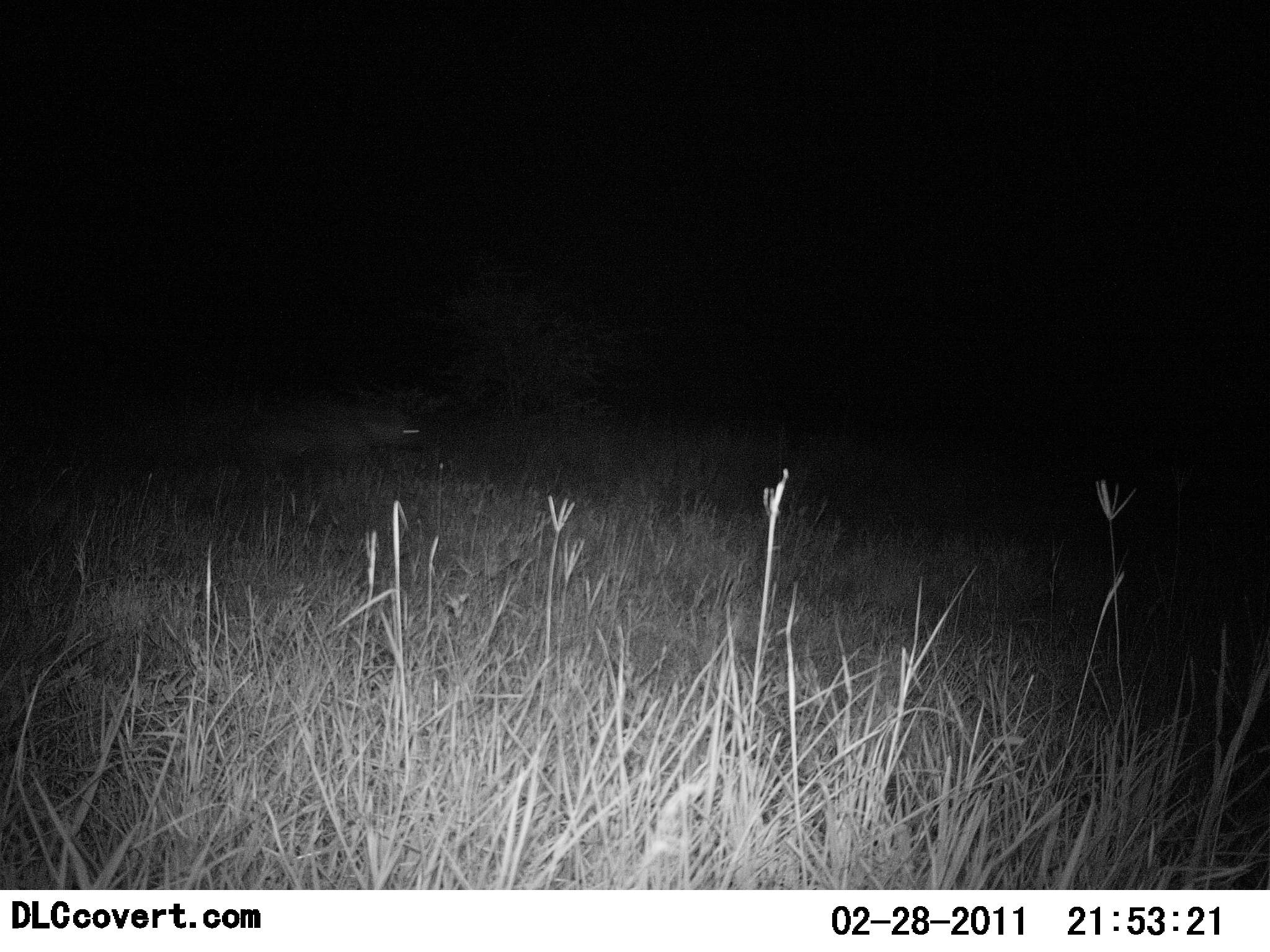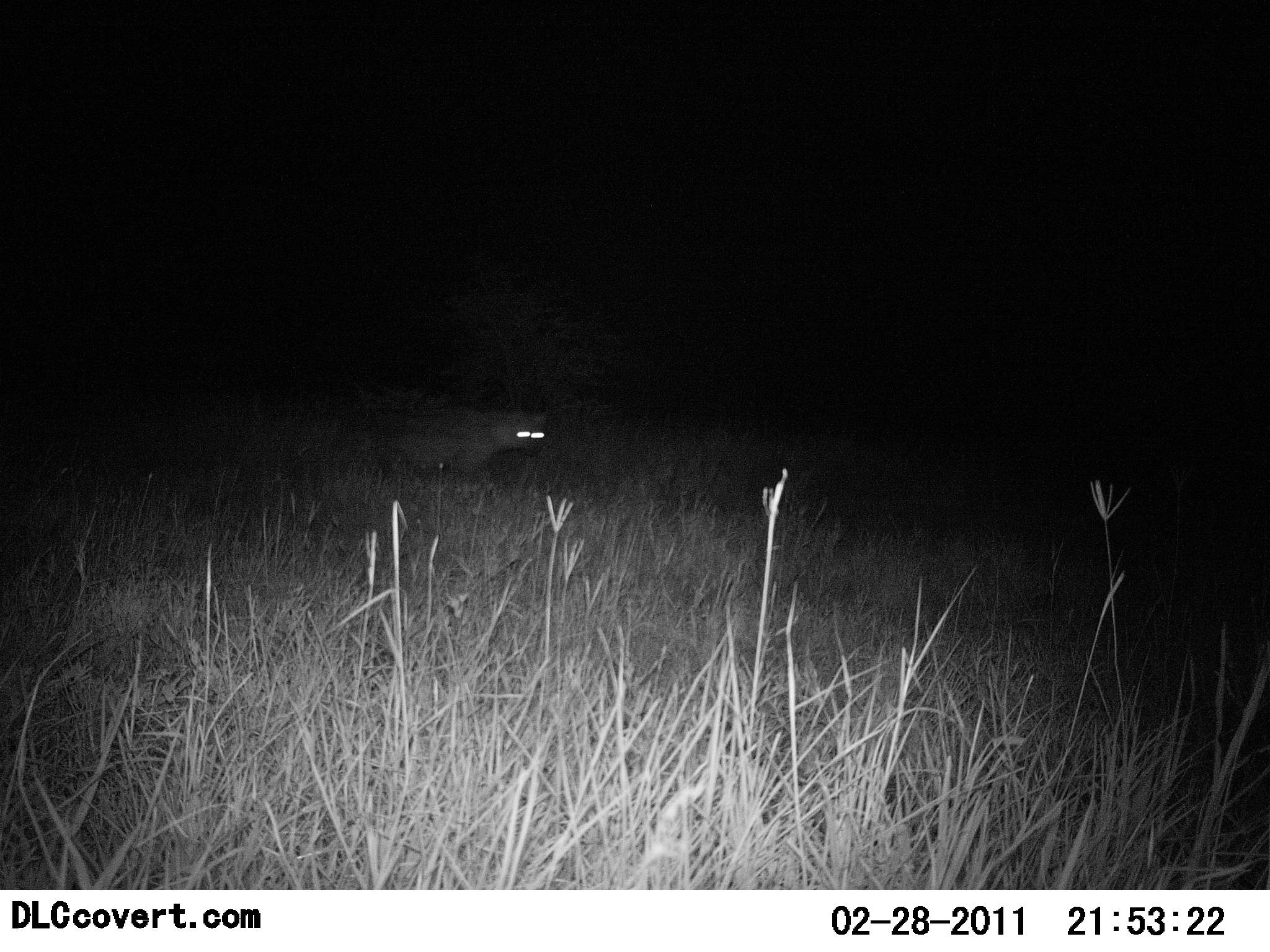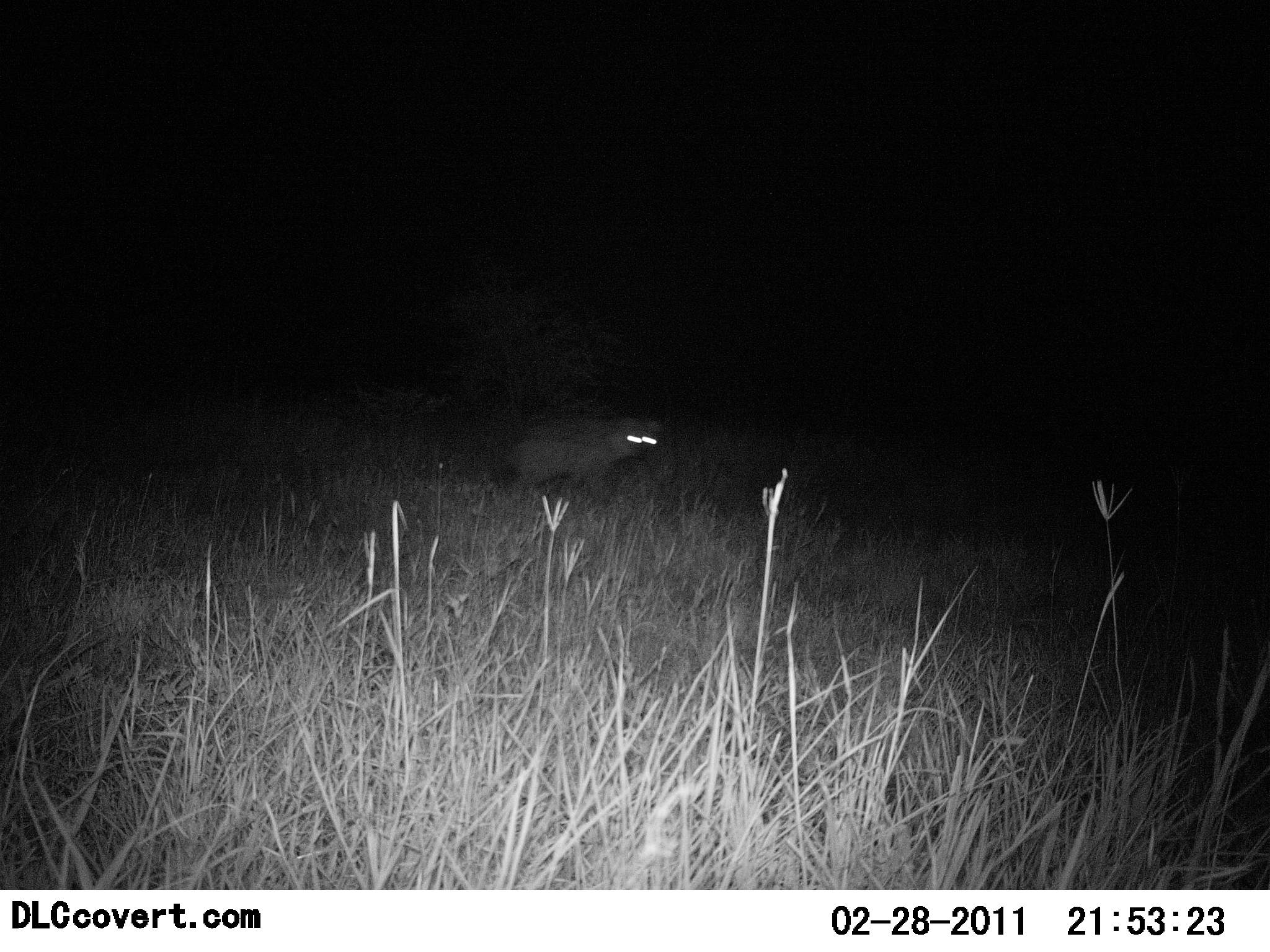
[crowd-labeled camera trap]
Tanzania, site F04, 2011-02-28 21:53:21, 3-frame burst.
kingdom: Animalia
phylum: Chordata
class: Mammalia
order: Carnivora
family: Hyaenidae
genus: Crocuta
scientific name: Crocuta crocuta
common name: spotted hyena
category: hyenaspotted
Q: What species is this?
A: Hyenaspotted (spotted hyena) (Crocuta crocuta).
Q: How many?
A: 1.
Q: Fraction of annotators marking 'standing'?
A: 10%.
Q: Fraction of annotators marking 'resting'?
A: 0%.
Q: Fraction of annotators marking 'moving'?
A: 100%.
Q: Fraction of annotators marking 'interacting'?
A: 0%.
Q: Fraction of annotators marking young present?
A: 0%.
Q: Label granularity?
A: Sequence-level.